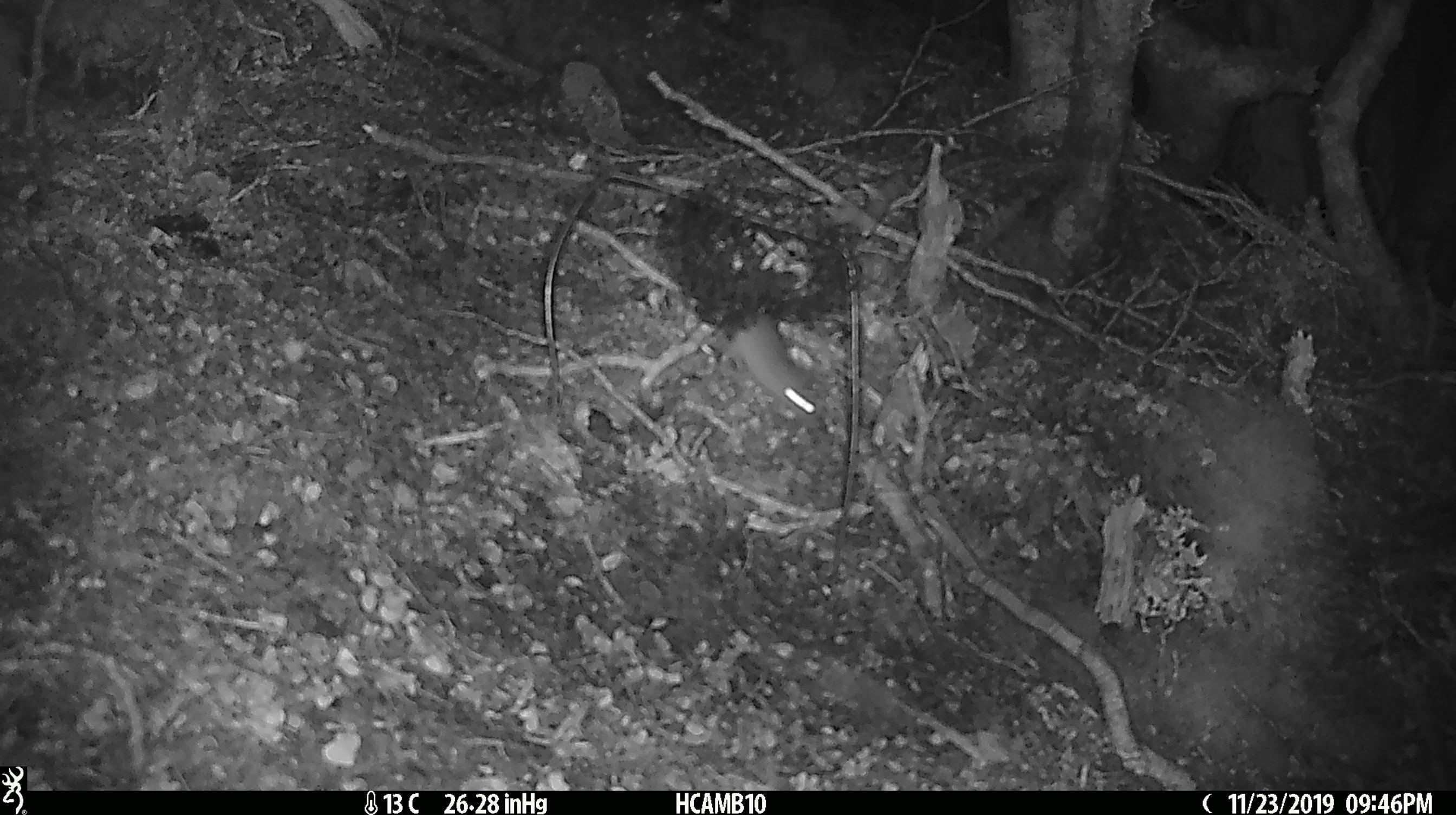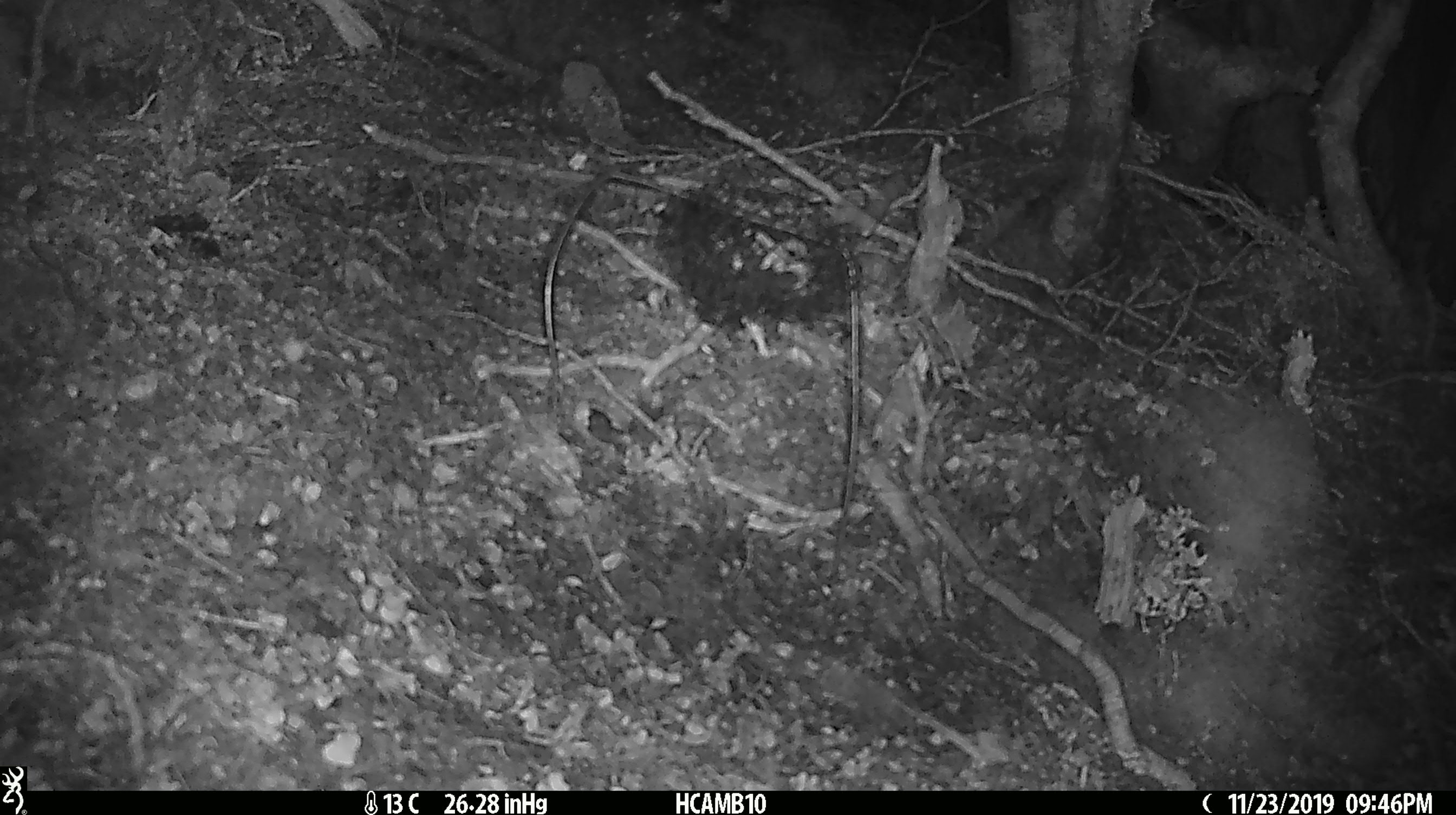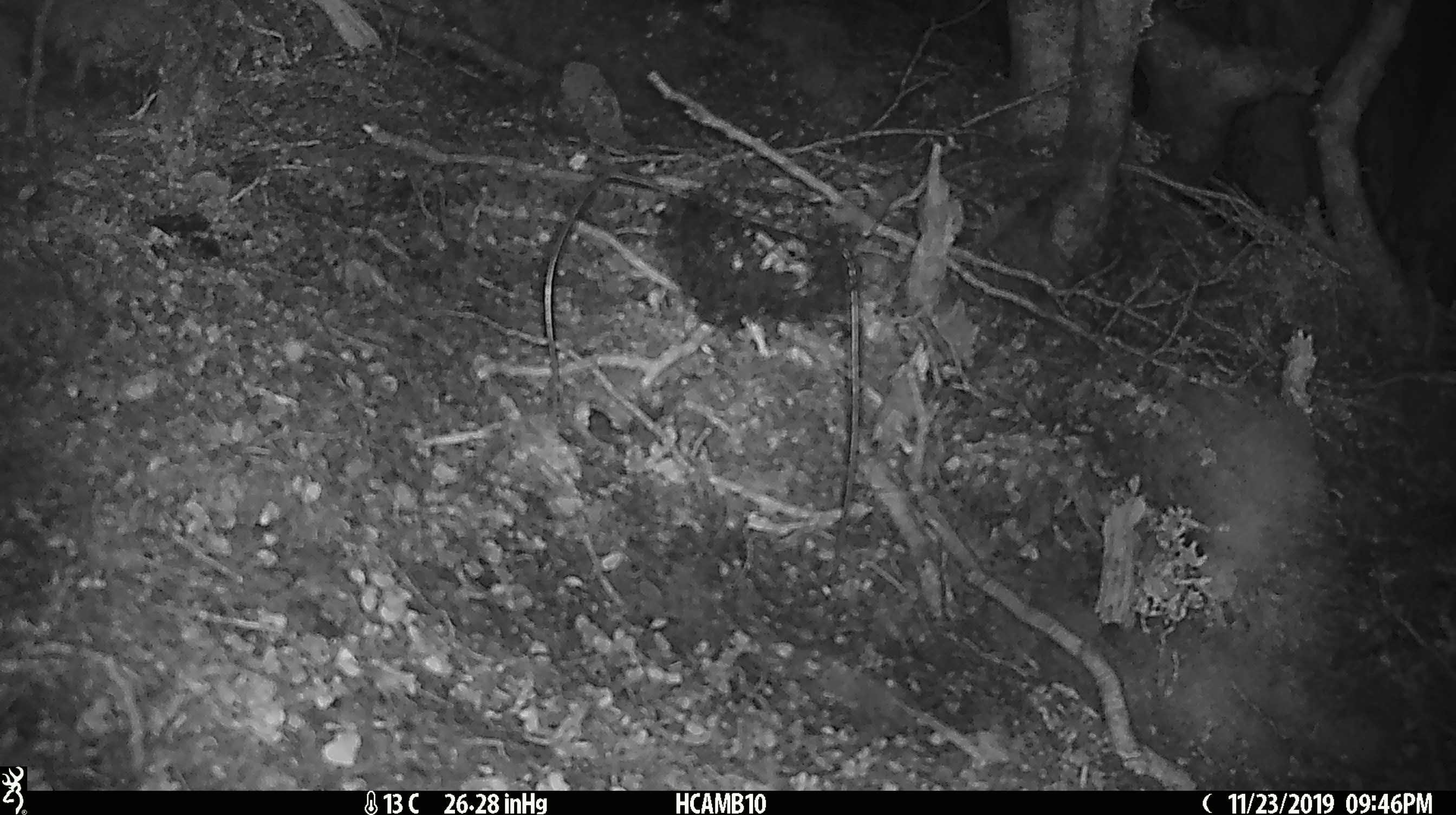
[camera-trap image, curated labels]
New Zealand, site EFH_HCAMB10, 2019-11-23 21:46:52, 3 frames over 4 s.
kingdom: Animalia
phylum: Chordata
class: Mammalia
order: Rodentia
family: Muridae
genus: Mus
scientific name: Mus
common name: mouse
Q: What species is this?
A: Mouse (Mus).